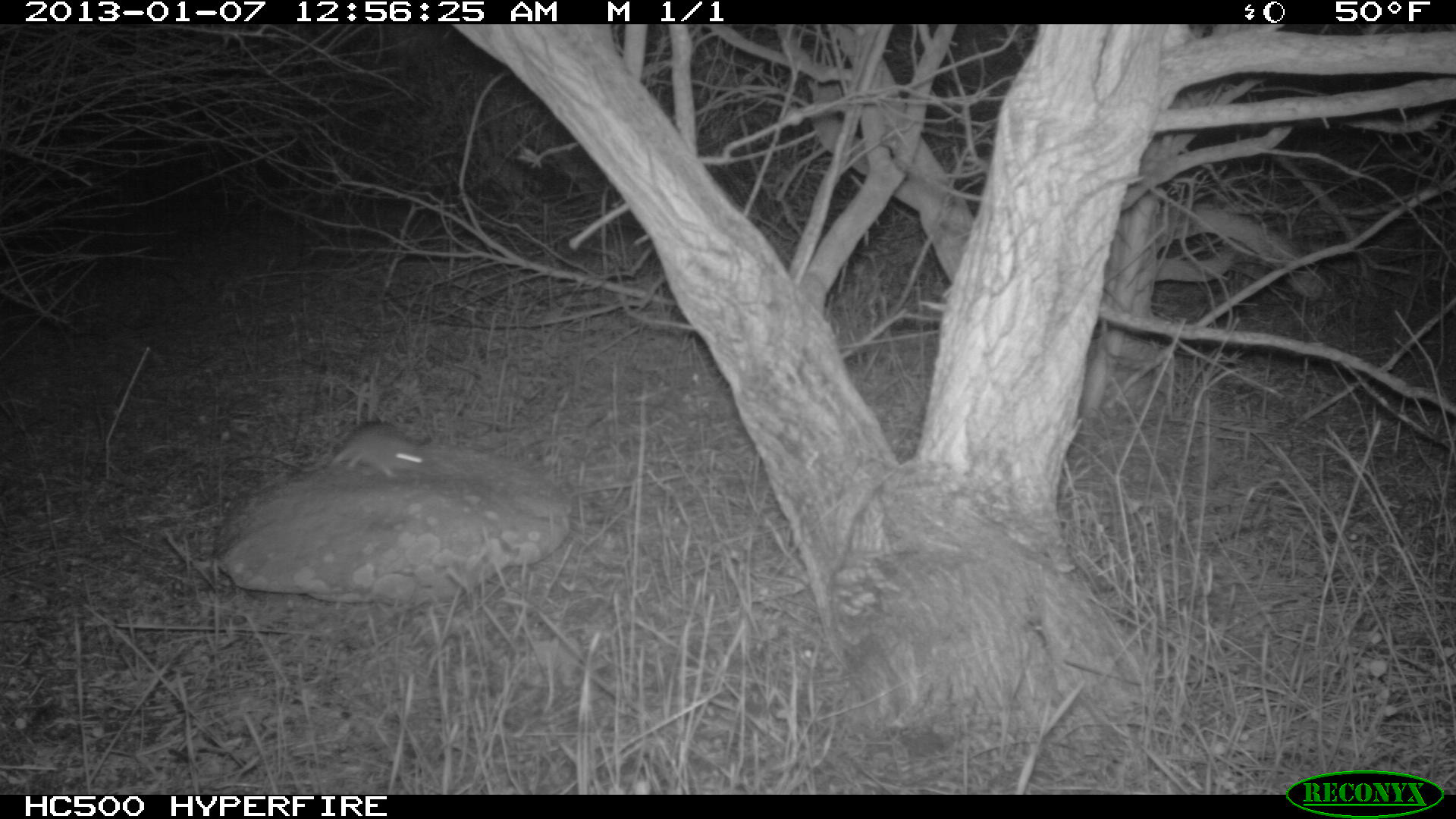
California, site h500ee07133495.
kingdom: Animalia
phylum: Chordata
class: Mammalia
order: Rodentia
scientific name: Rodentia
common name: rodent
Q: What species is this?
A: Rodent (Rodentia).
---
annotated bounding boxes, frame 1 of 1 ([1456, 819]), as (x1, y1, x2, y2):
rodent: (328, 422, 422, 479)